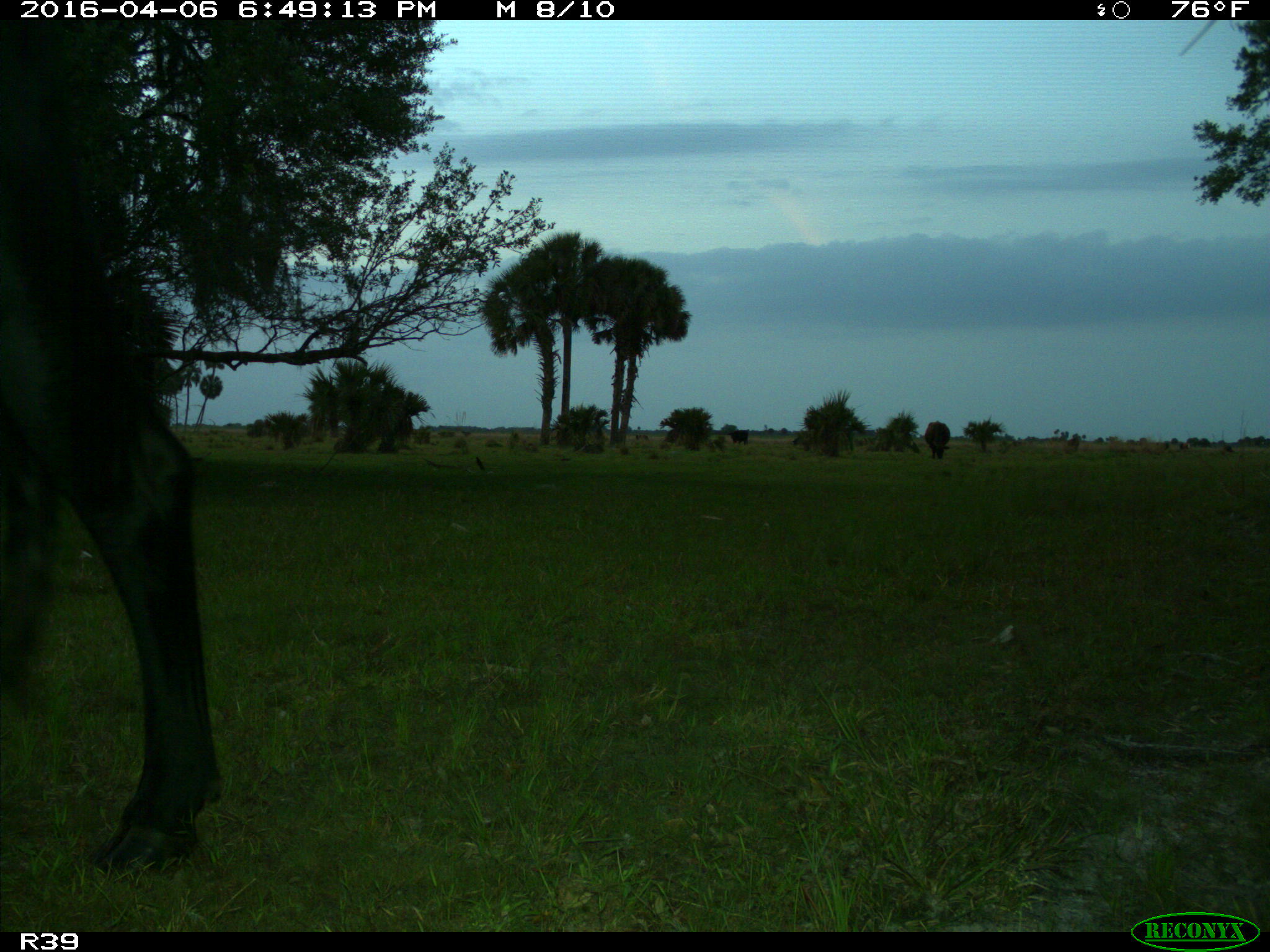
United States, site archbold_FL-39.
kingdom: Animalia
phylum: Chordata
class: Mammalia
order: Artiodactyla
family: Bovidae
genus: Bos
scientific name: Bos taurus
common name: domestic cow